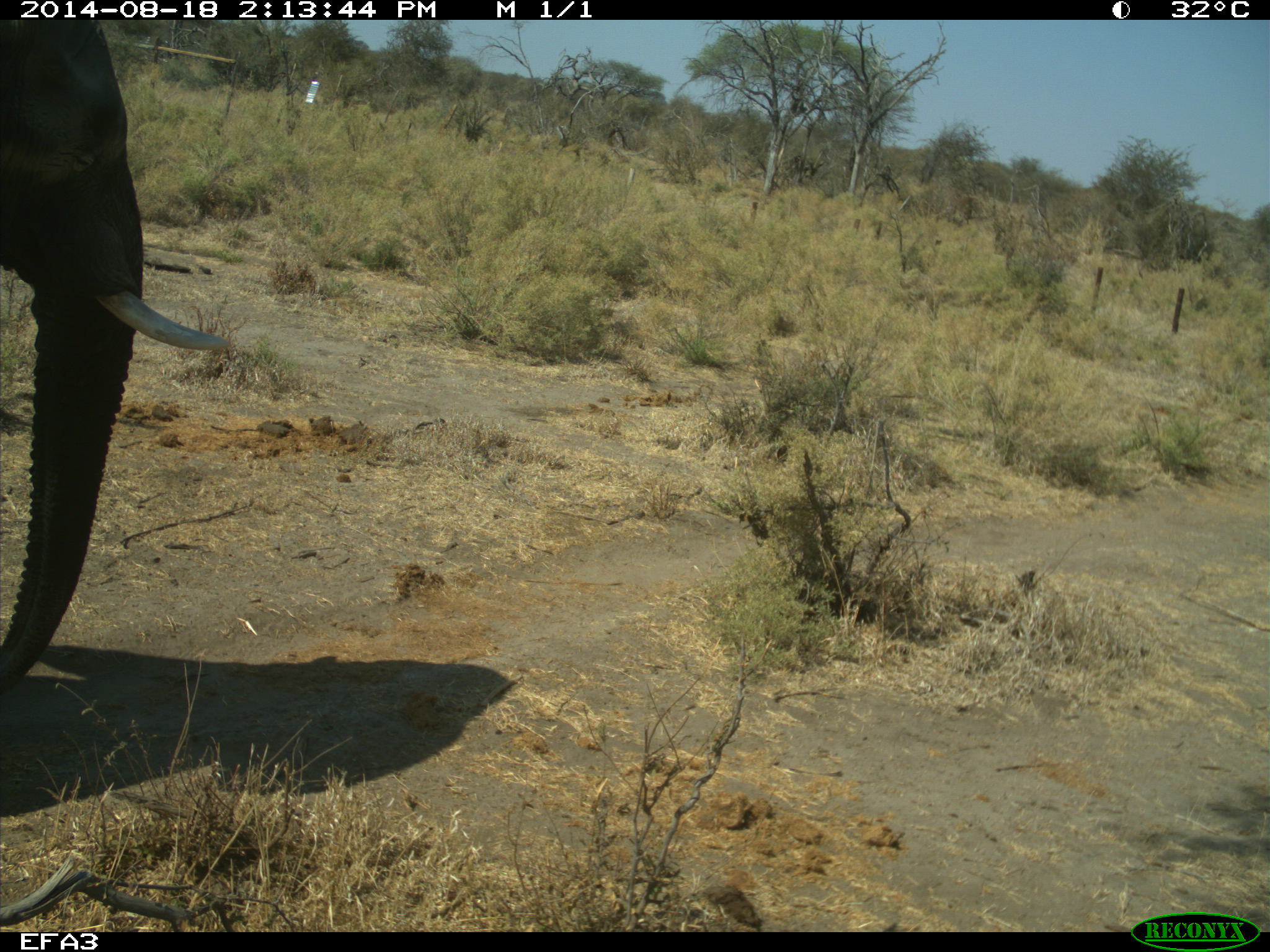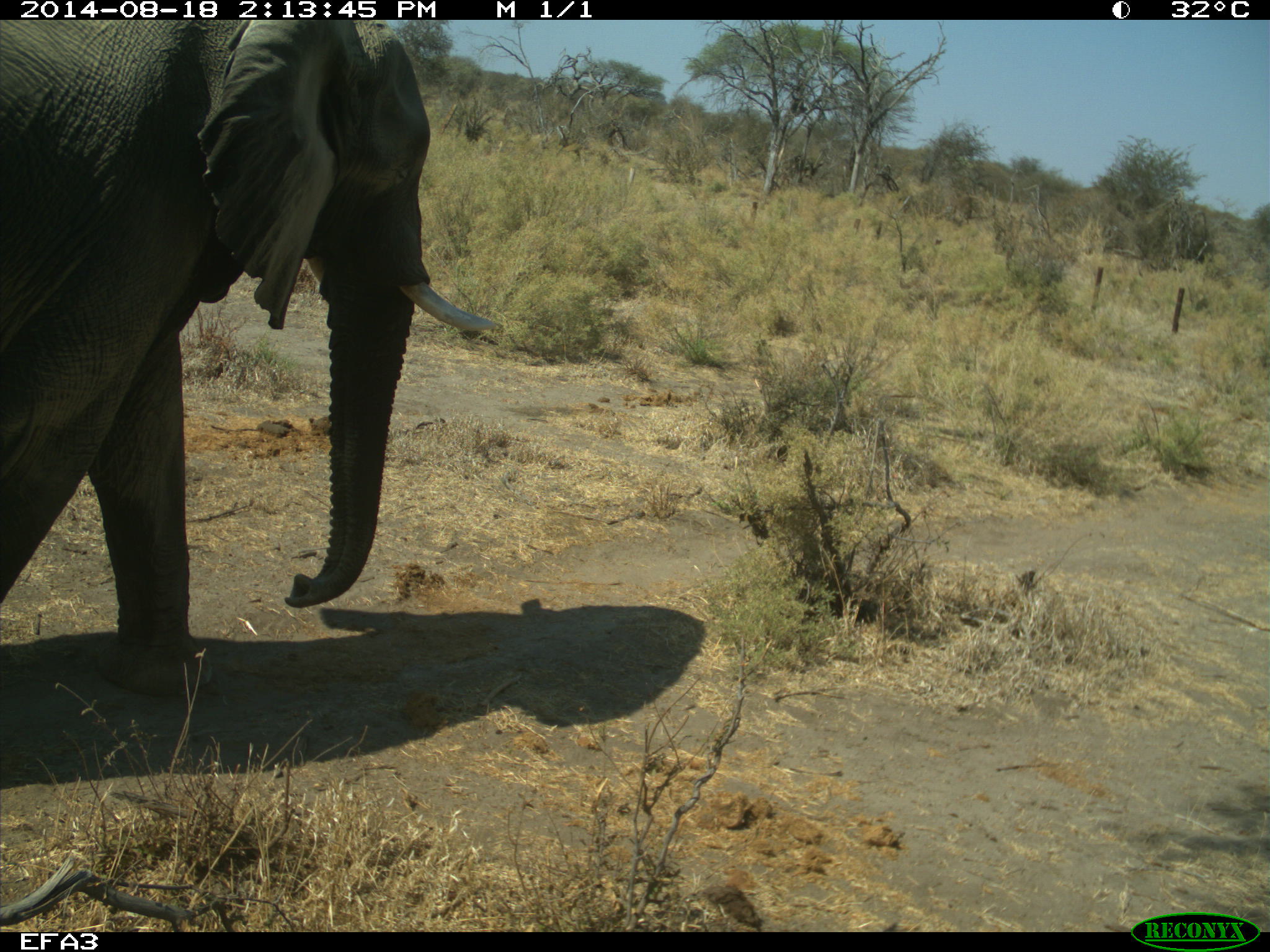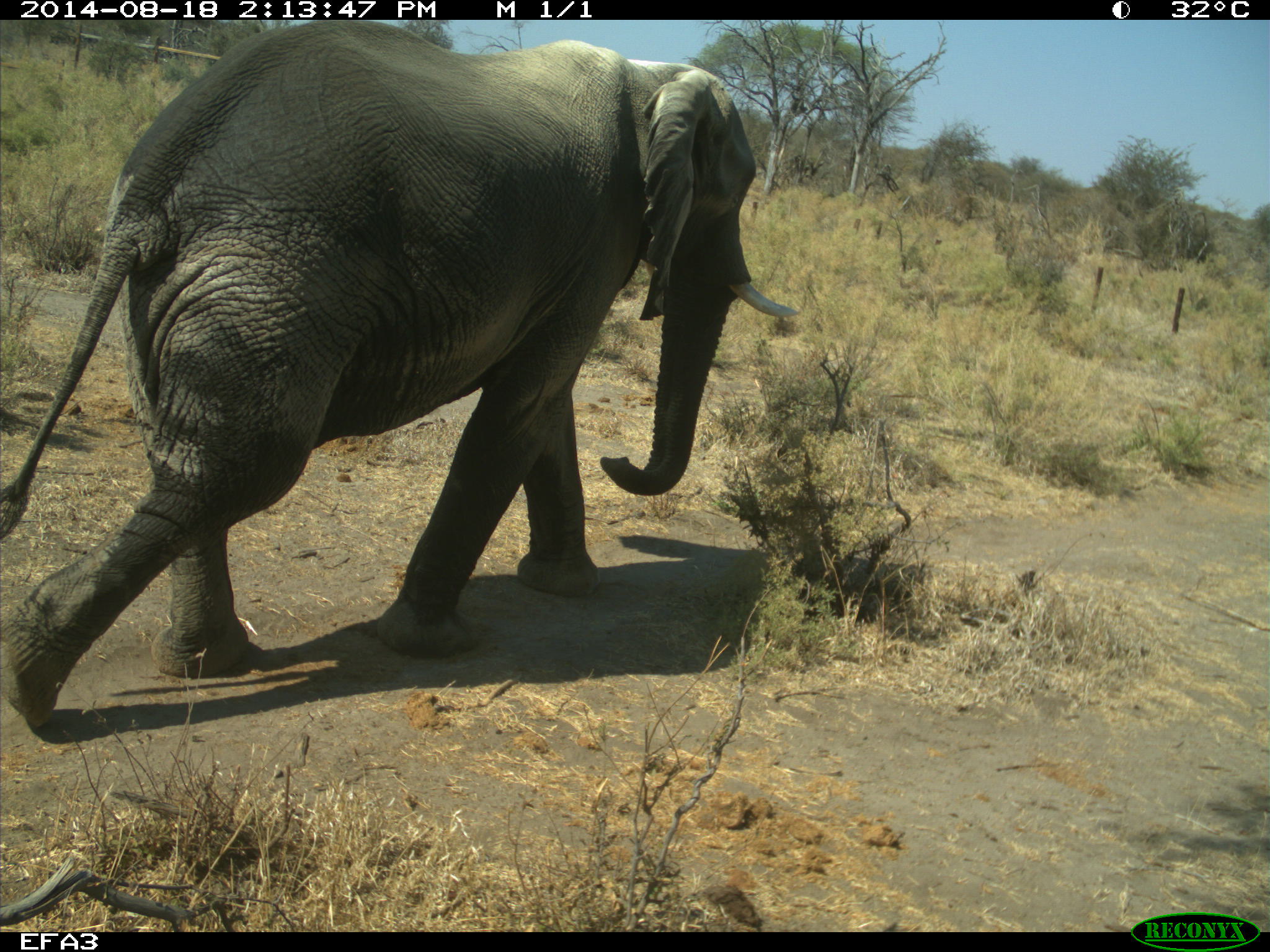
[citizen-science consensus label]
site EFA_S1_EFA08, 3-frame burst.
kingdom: Animalia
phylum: Chordata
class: Mammalia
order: Proboscidea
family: Elephantidae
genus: Loxodonta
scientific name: Loxodonta africana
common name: african bush elephant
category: elephant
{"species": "elephant (african bush elephant) (Loxodonta africana)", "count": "1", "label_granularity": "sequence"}